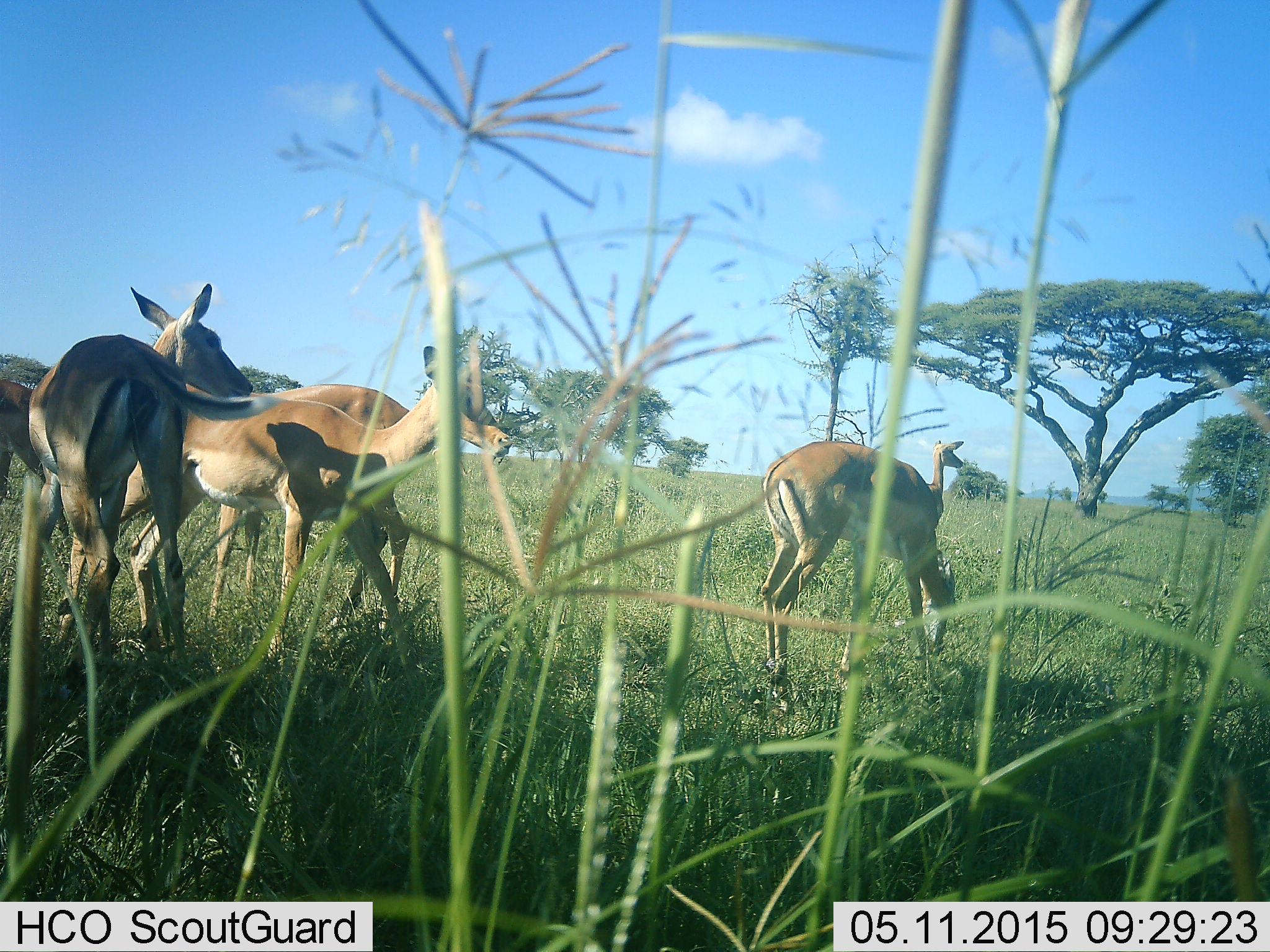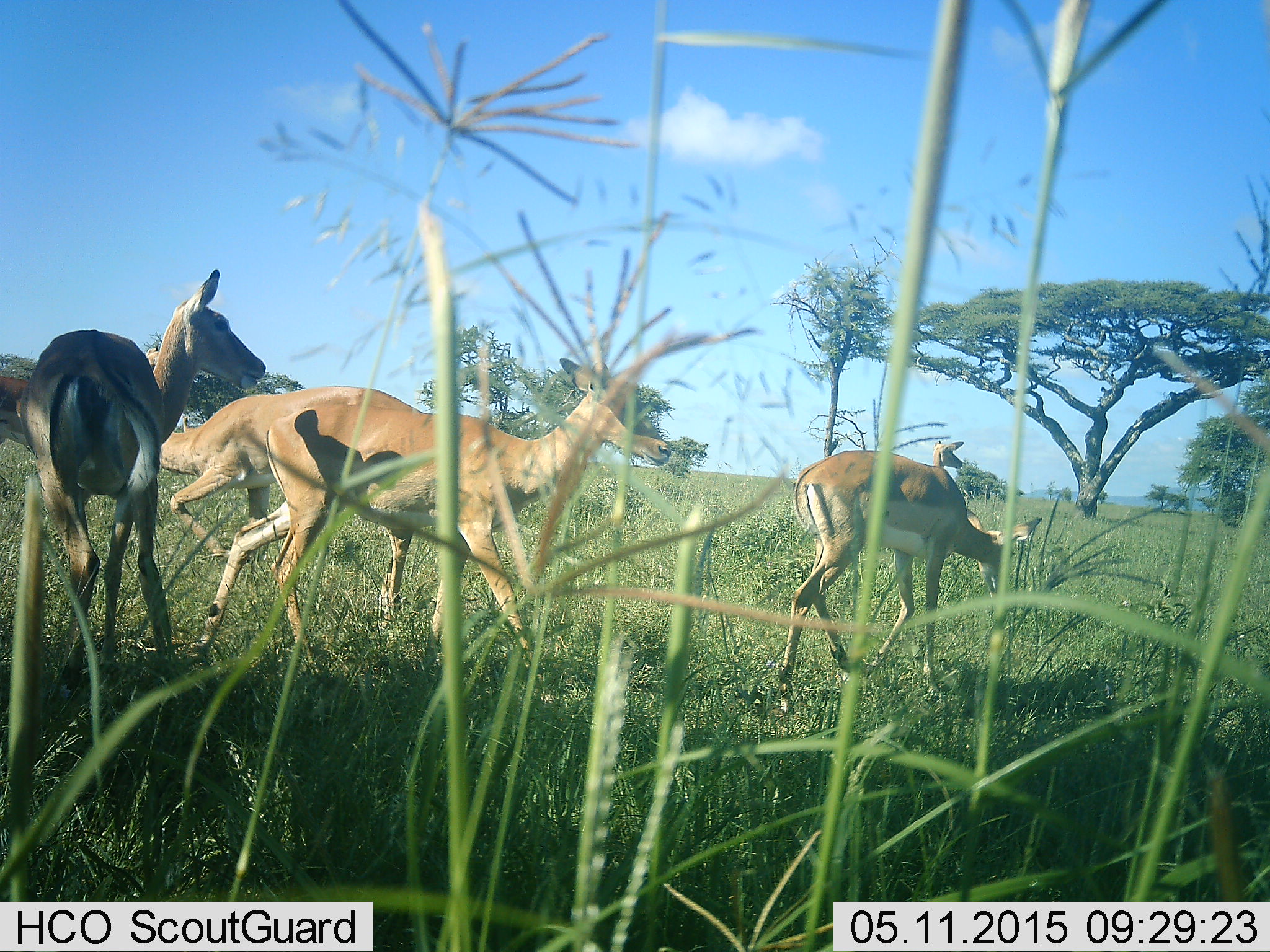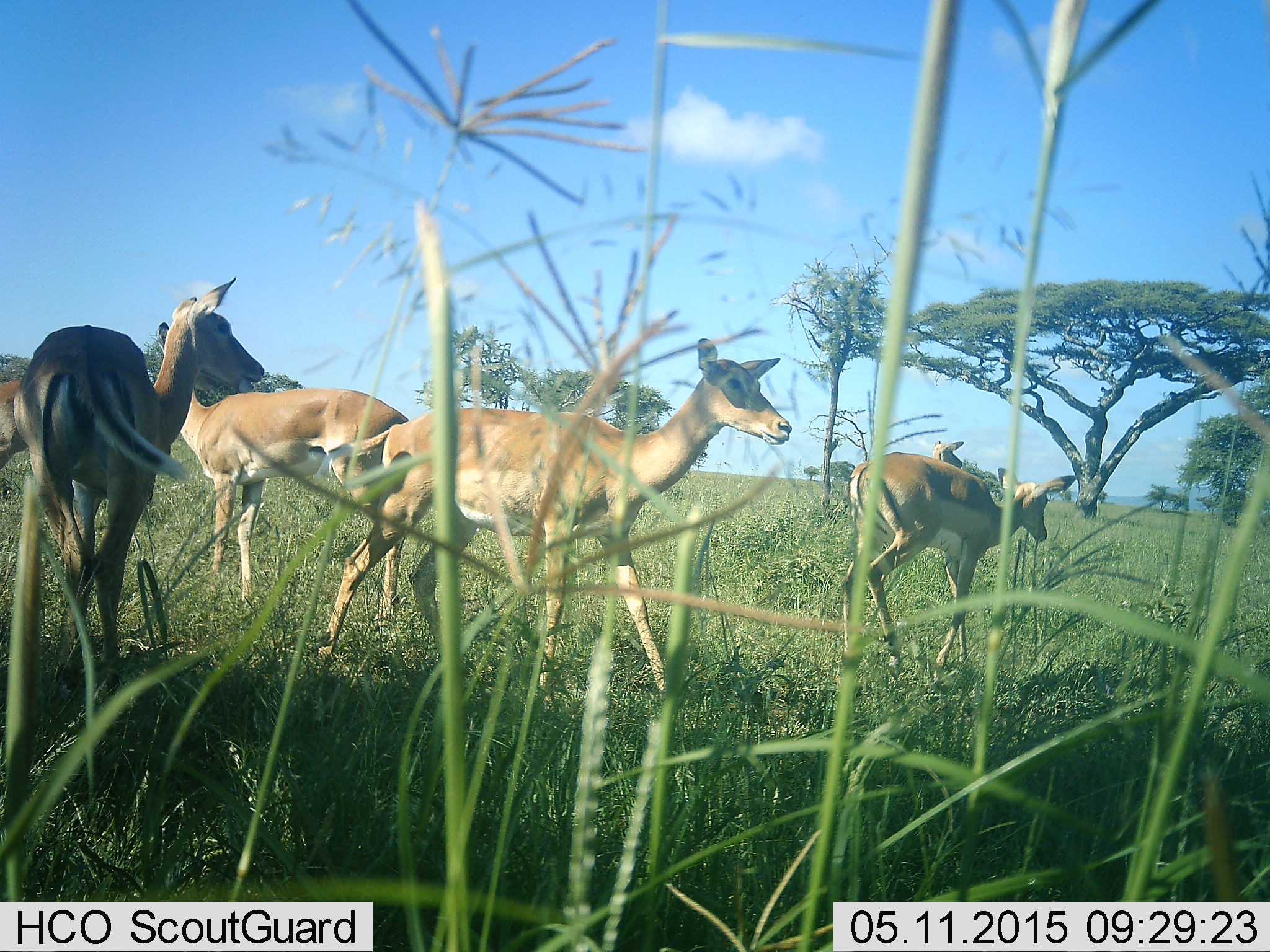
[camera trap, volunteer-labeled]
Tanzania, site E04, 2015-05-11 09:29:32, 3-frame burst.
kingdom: Animalia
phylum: Chordata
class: Mammalia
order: Artiodactyla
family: Bovidae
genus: Nanger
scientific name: Nanger granti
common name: grant's gazelle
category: gazellegrants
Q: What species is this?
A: Gazellegrants (grant's gazelle) (Nanger granti).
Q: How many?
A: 5.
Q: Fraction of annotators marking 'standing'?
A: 56%.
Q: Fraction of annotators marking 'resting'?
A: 0%.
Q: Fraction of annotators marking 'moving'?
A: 78%.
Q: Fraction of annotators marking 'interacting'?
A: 0%.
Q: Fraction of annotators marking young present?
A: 0%.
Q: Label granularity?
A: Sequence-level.